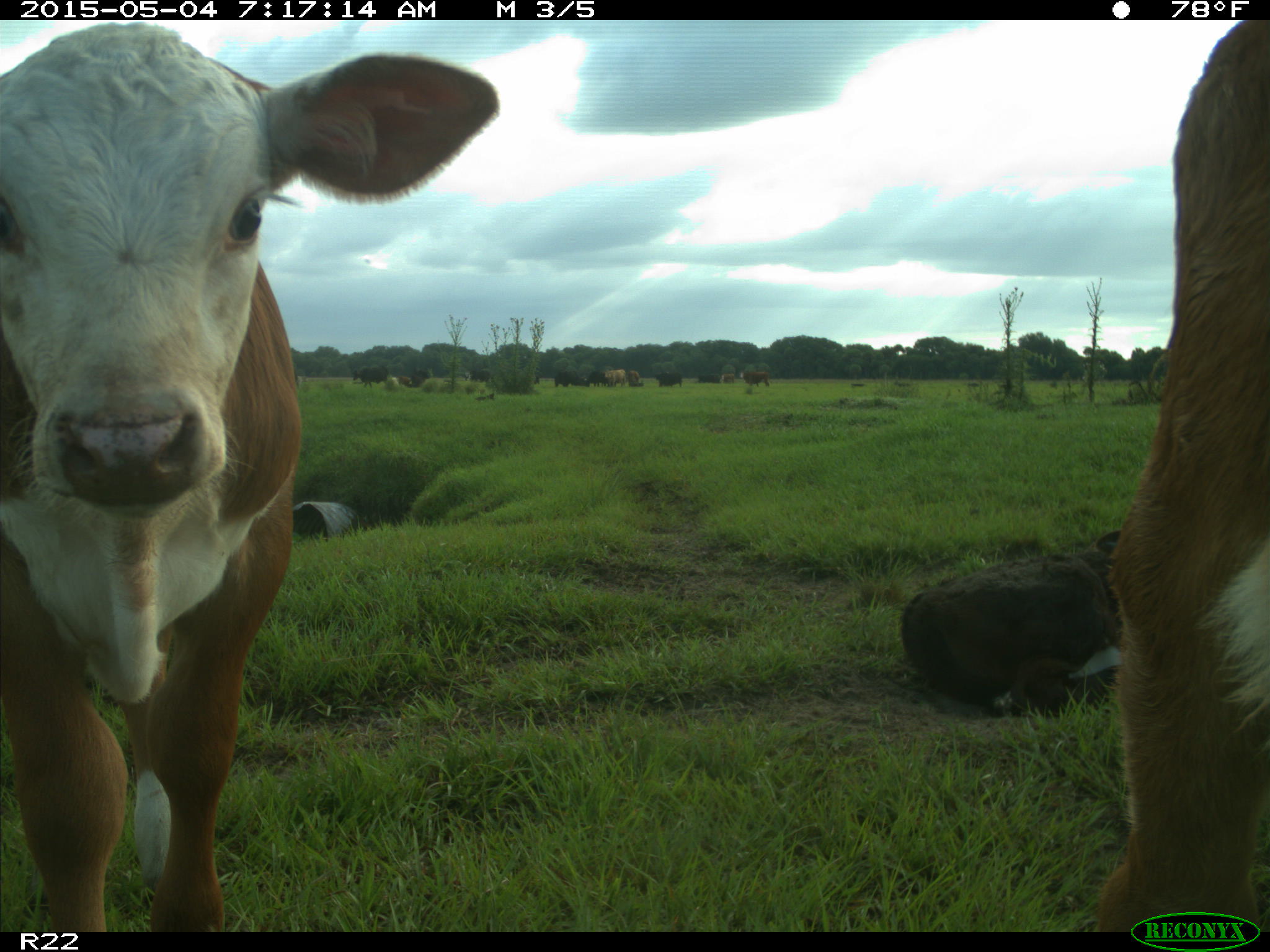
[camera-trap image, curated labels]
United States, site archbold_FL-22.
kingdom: Animalia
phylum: Chordata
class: Mammalia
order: Artiodactyla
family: Bovidae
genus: Bos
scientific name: Bos taurus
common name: domestic cow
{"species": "Bos taurus (domestic cow)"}